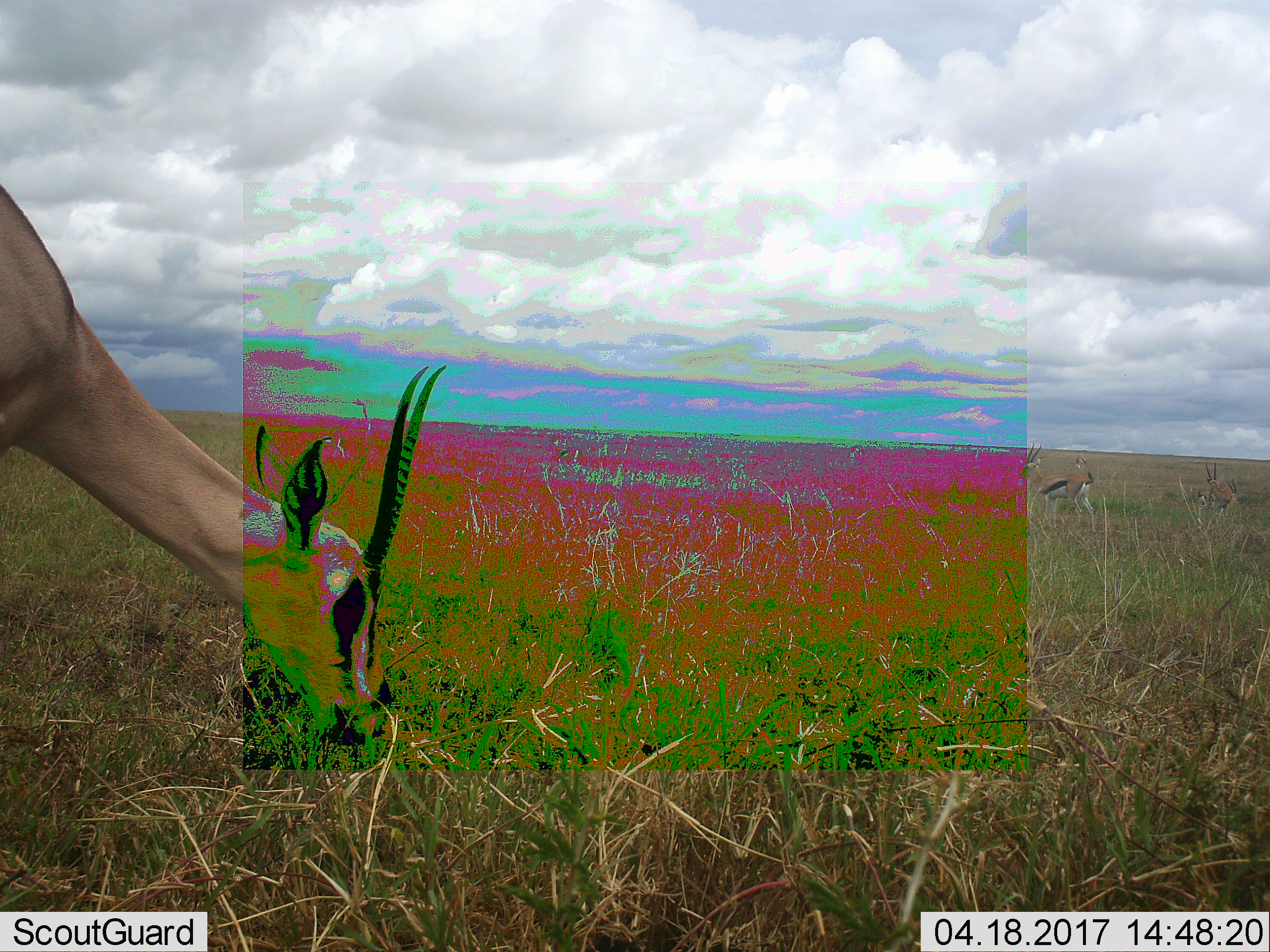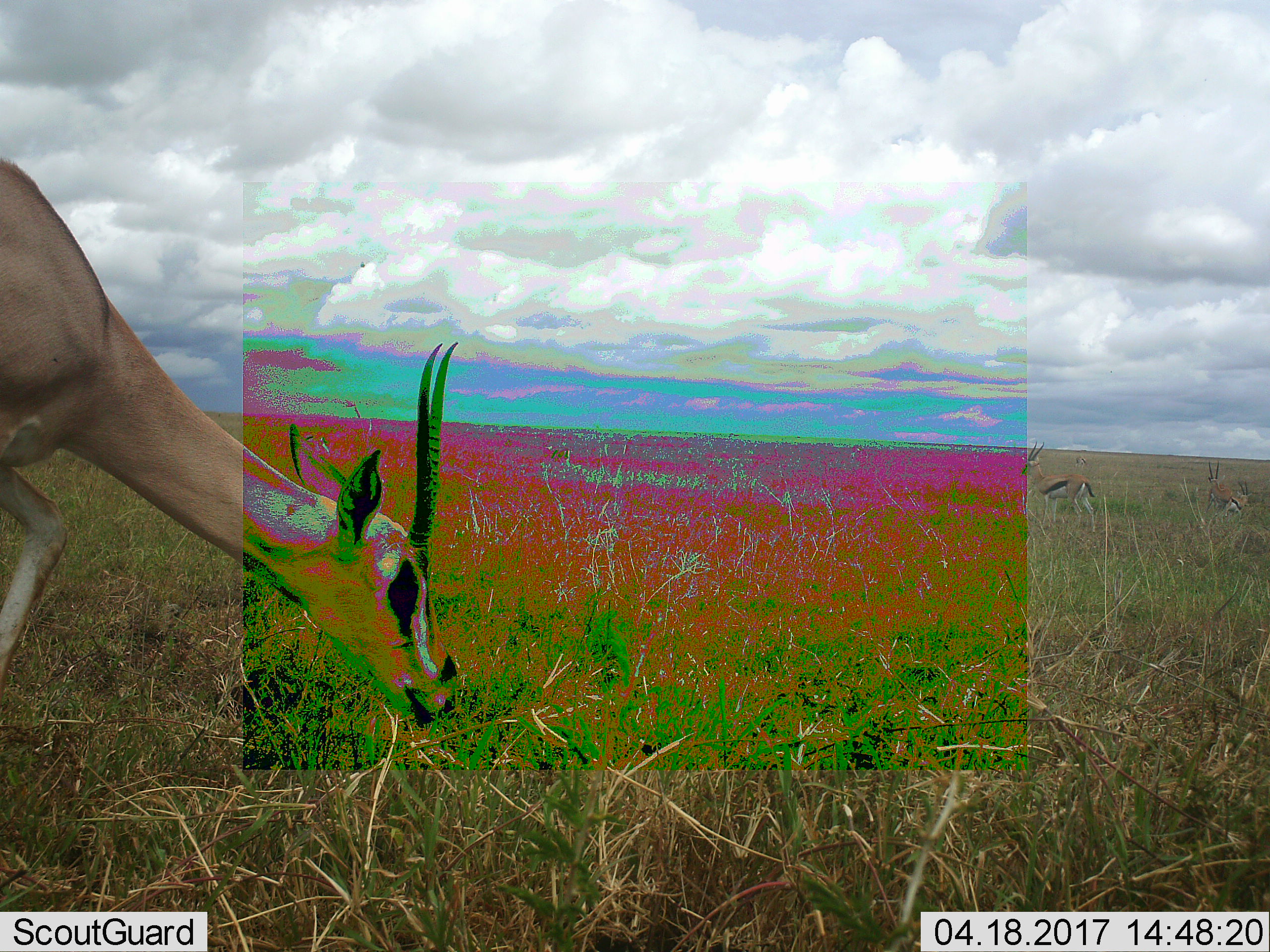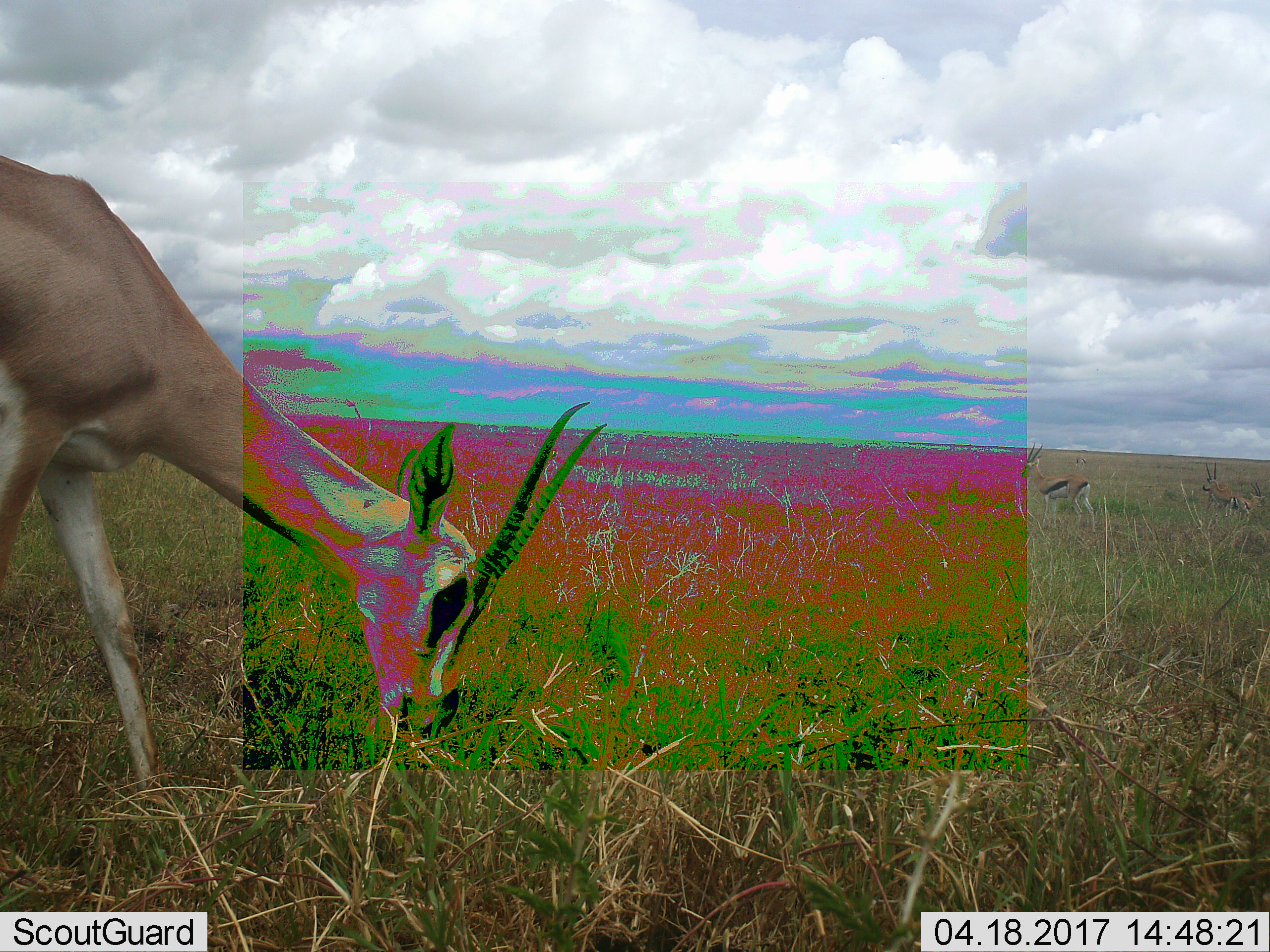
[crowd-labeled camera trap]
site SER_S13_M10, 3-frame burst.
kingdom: Animalia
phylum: Chordata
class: Mammalia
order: Artiodactyla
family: Bovidae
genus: Eudorcas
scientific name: Eudorcas thomsonii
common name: thomson's gazelle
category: gazellethomsons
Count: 4.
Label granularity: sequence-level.